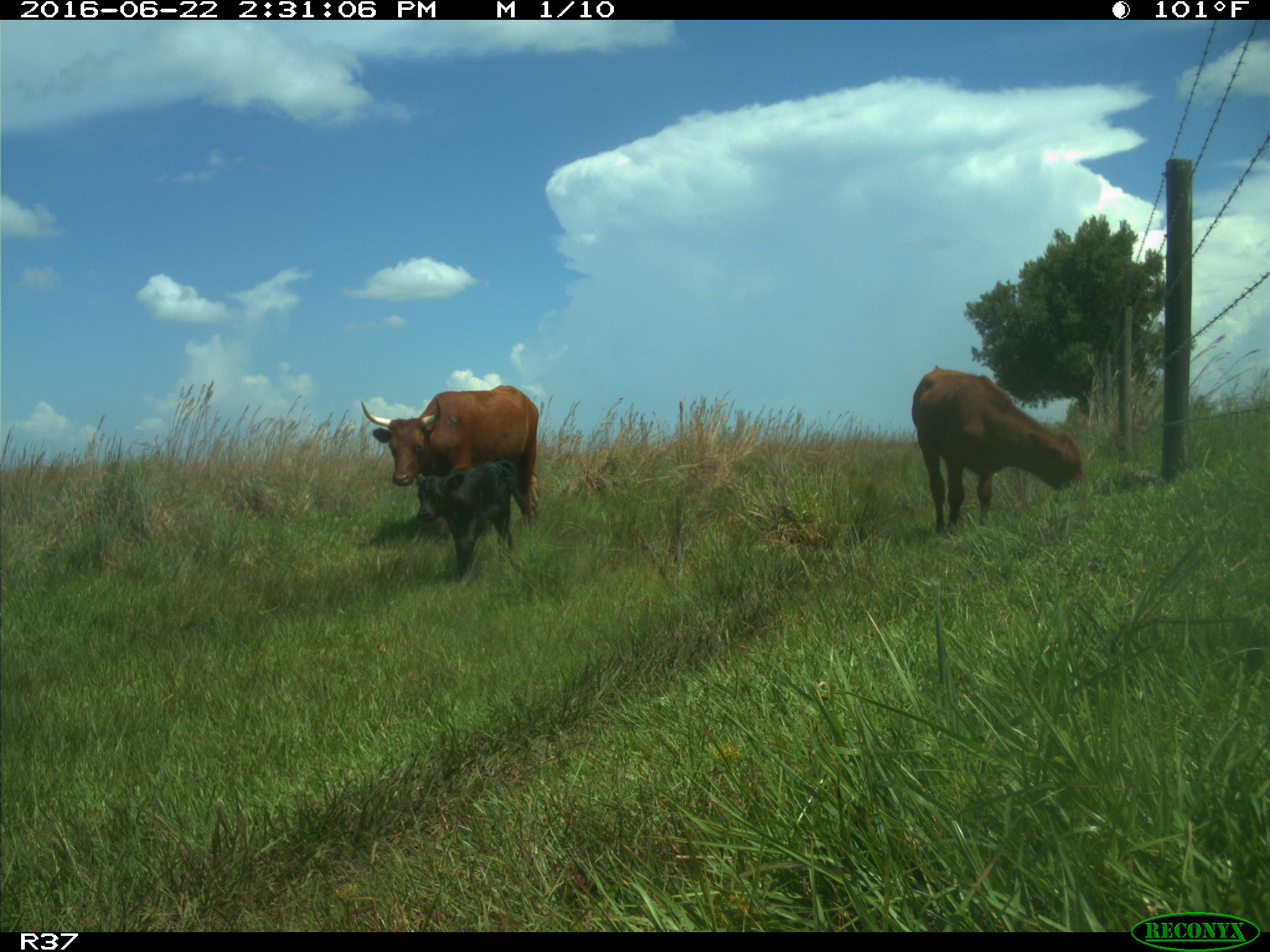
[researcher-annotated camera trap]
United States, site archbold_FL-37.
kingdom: Animalia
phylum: Chordata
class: Mammalia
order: Artiodactyla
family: Bovidae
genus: Bos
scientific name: Bos taurus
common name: domestic cow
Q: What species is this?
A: Bos taurus (domestic cow).